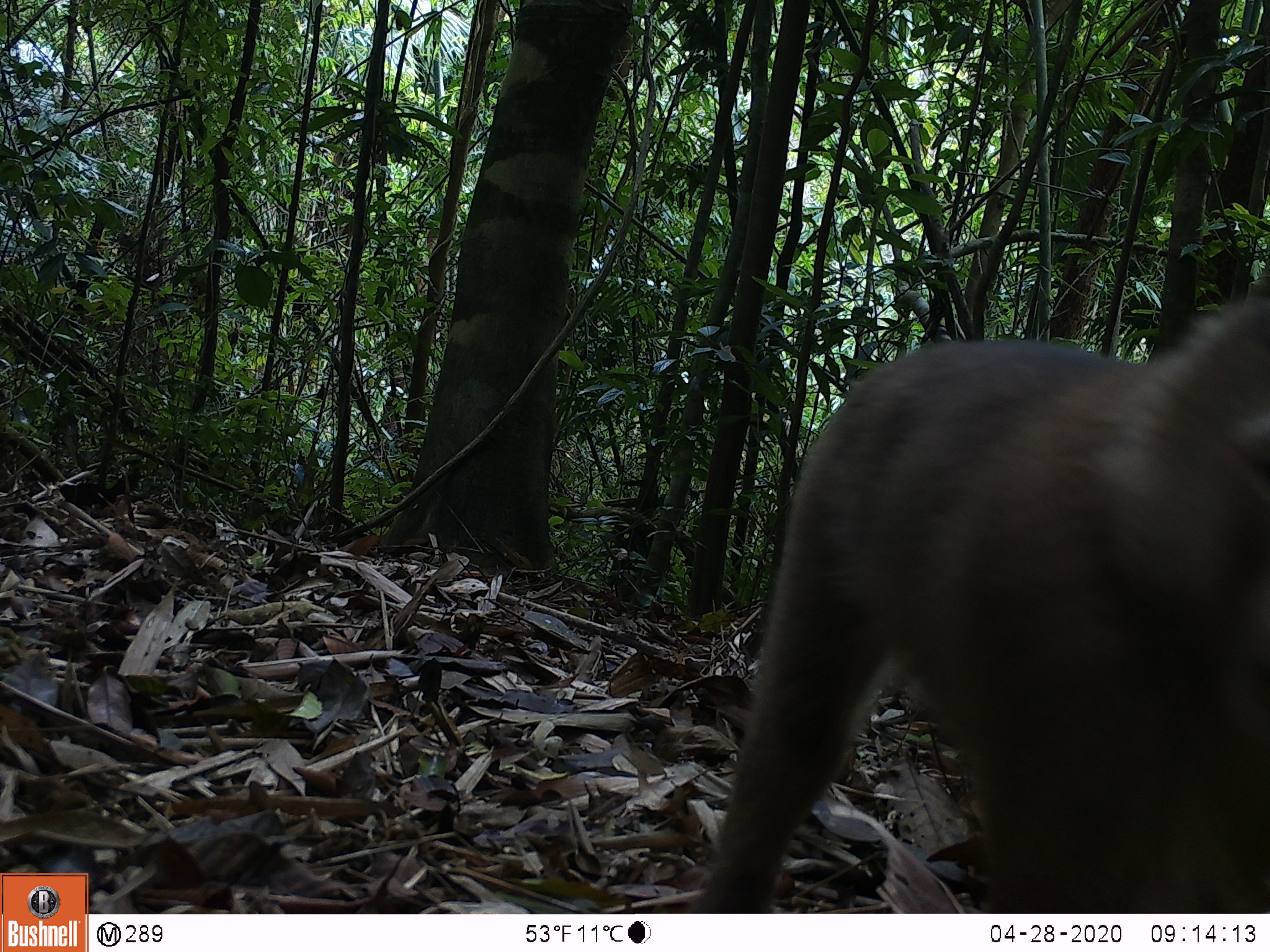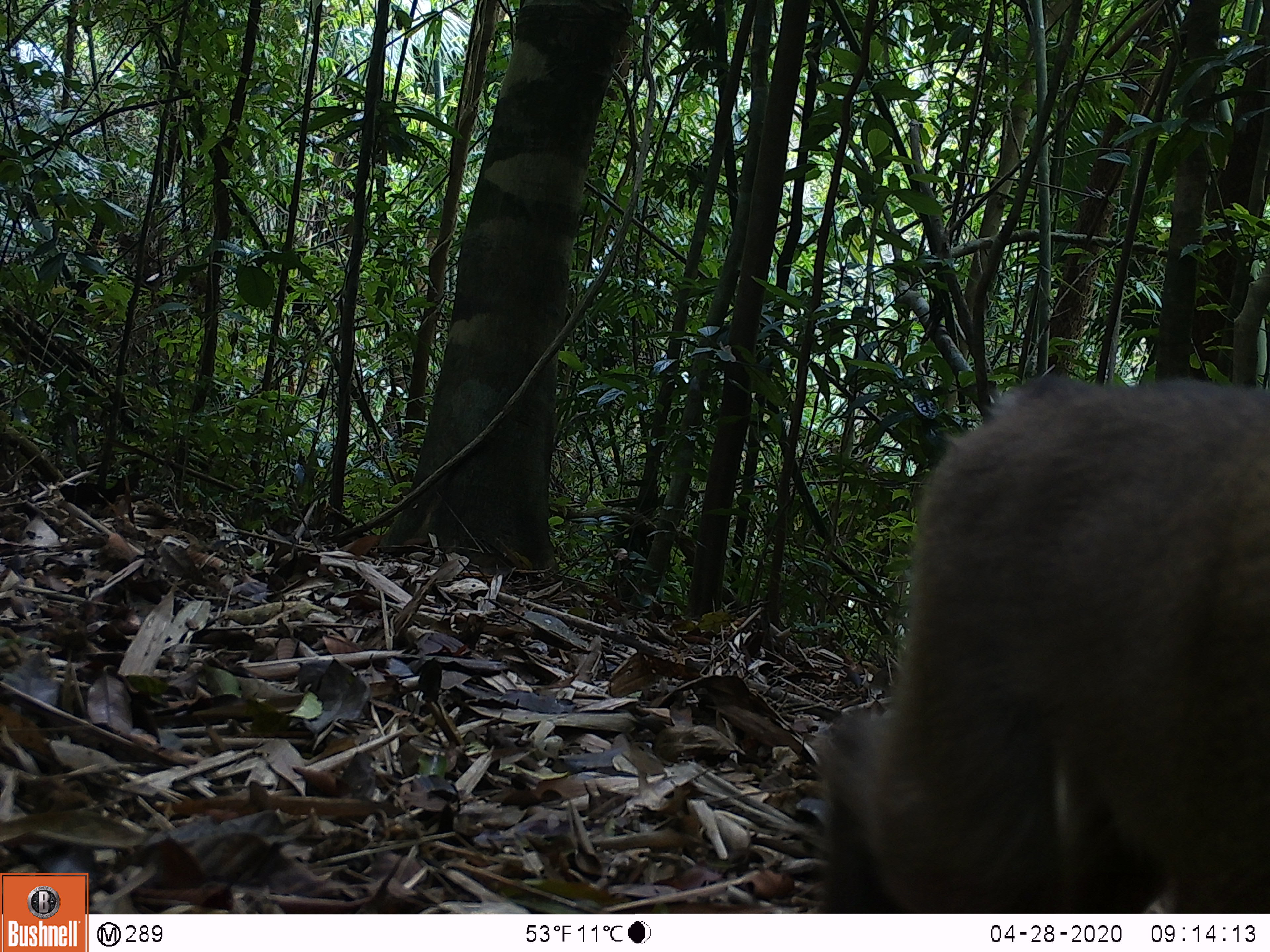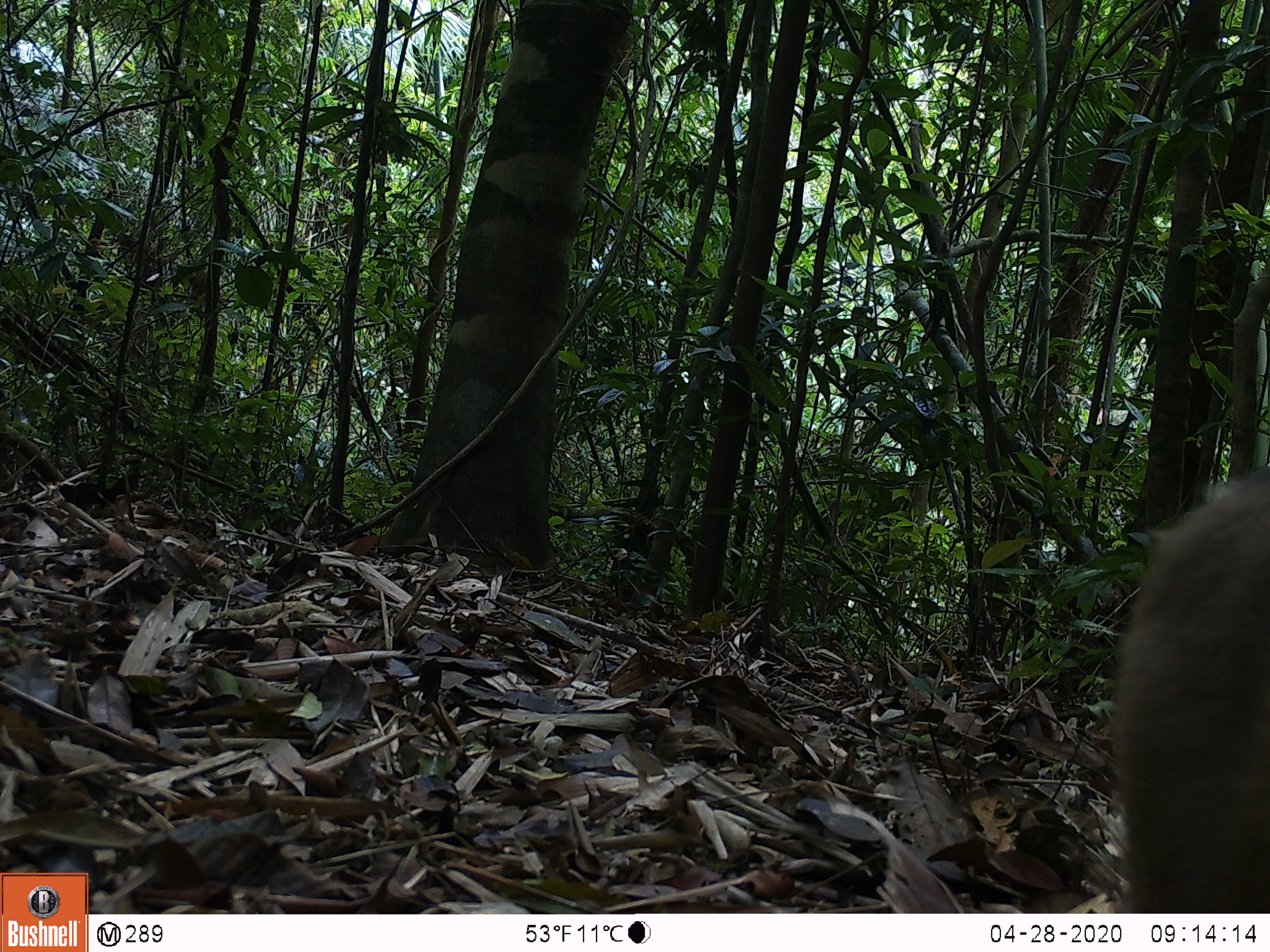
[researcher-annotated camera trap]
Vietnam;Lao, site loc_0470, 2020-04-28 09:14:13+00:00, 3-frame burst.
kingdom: Animalia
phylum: Chordata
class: Mammalia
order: Primates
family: Cercopithecidae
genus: Macaca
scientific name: Macaca nemestrina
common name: pig-tailed macaque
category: pig tailed macaque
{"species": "pig tailed macaque (pig-tailed macaque) (Macaca nemestrina)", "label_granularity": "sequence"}